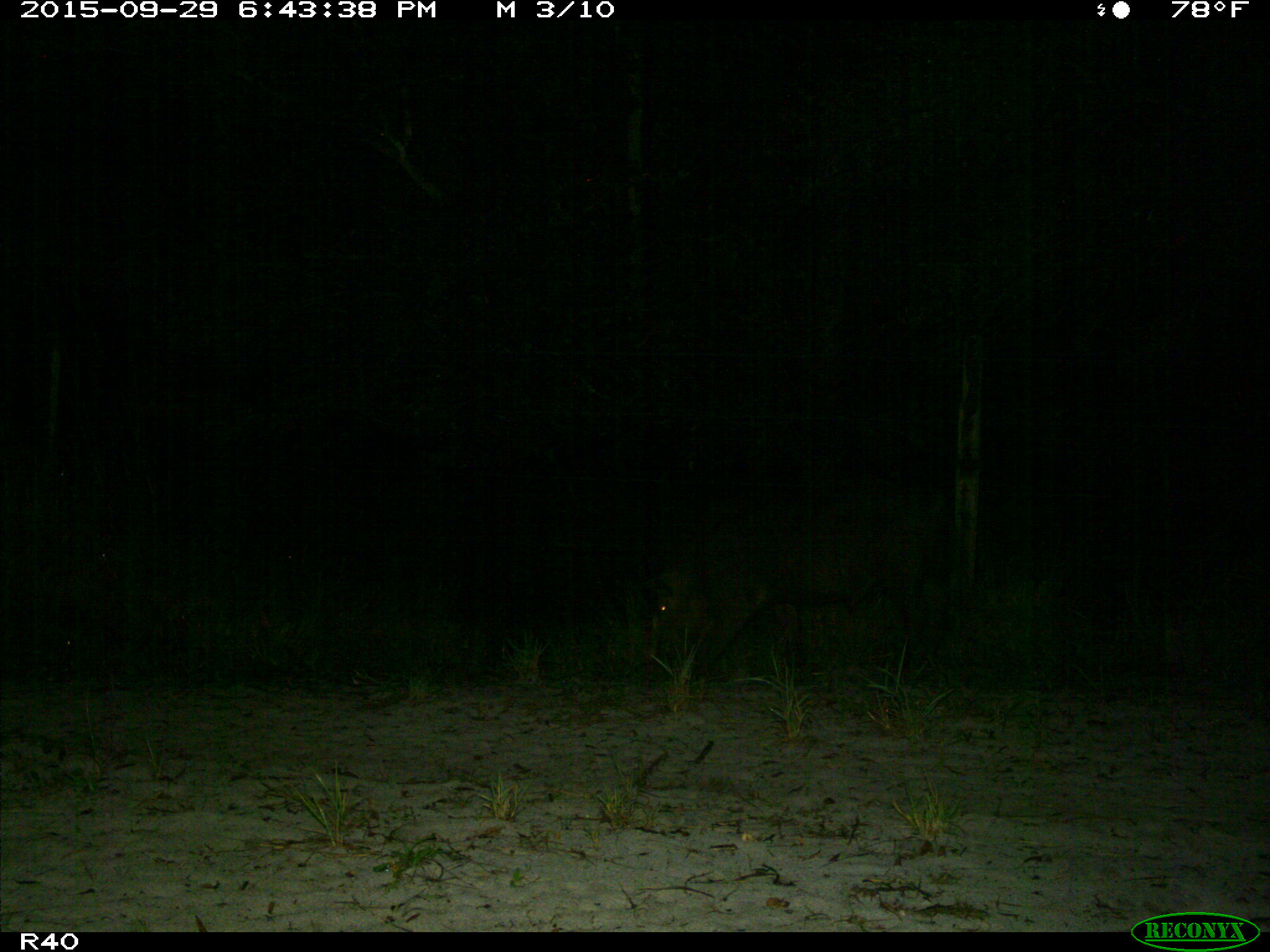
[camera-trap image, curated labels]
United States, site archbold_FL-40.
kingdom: Animalia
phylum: Chordata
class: Mammalia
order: Artiodactyla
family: Suidae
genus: Sus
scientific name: Sus scrofa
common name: wild boar